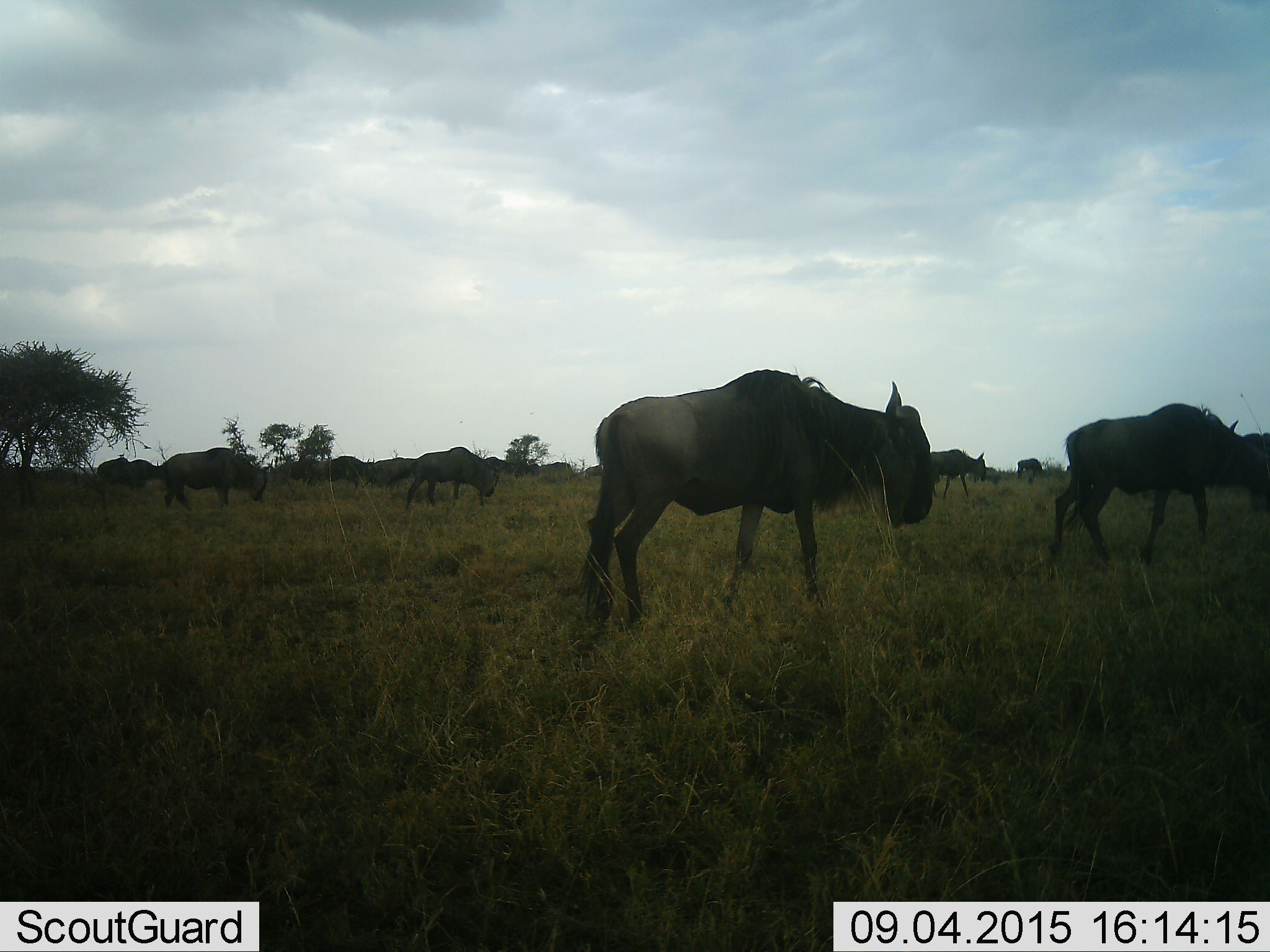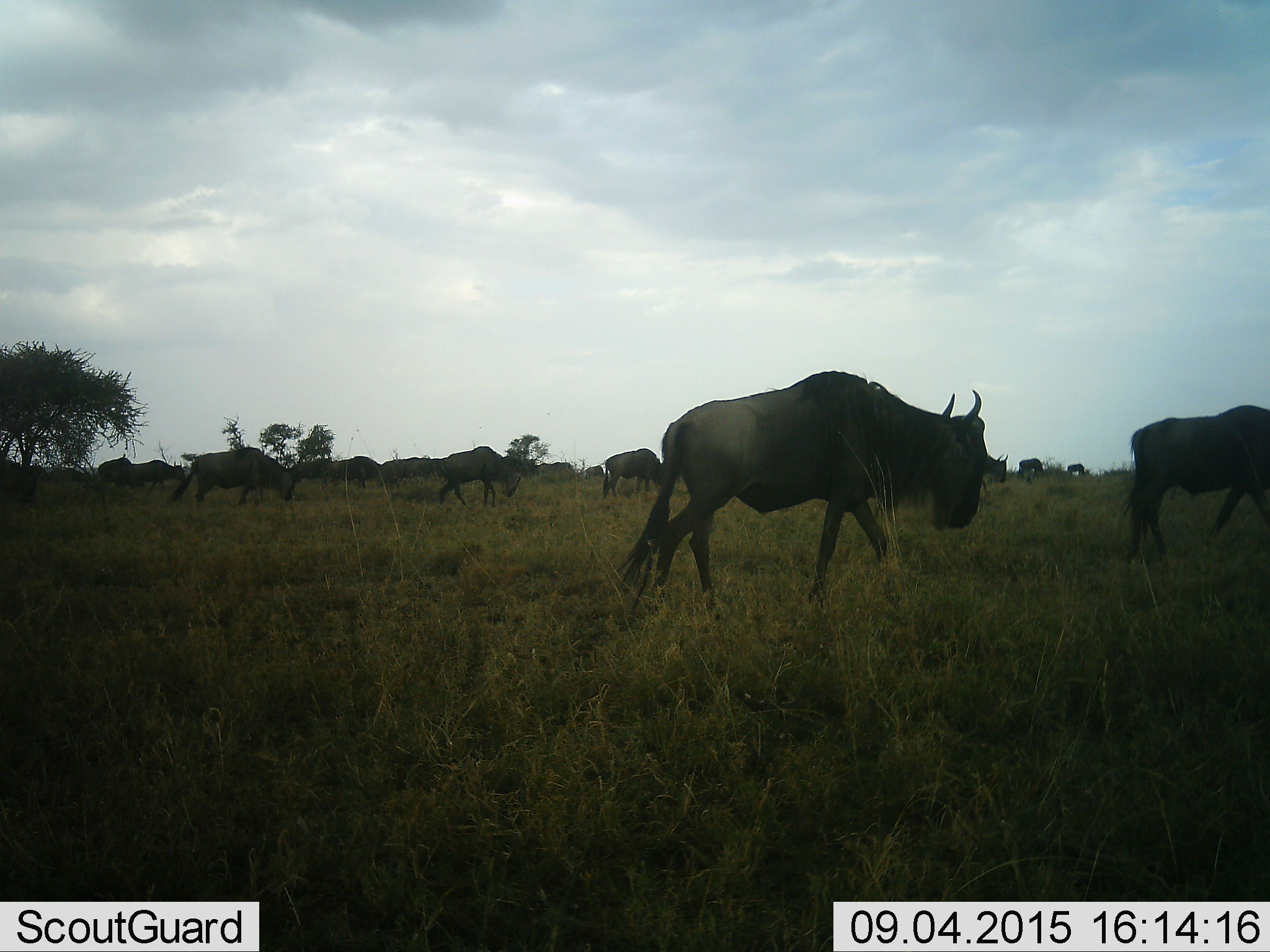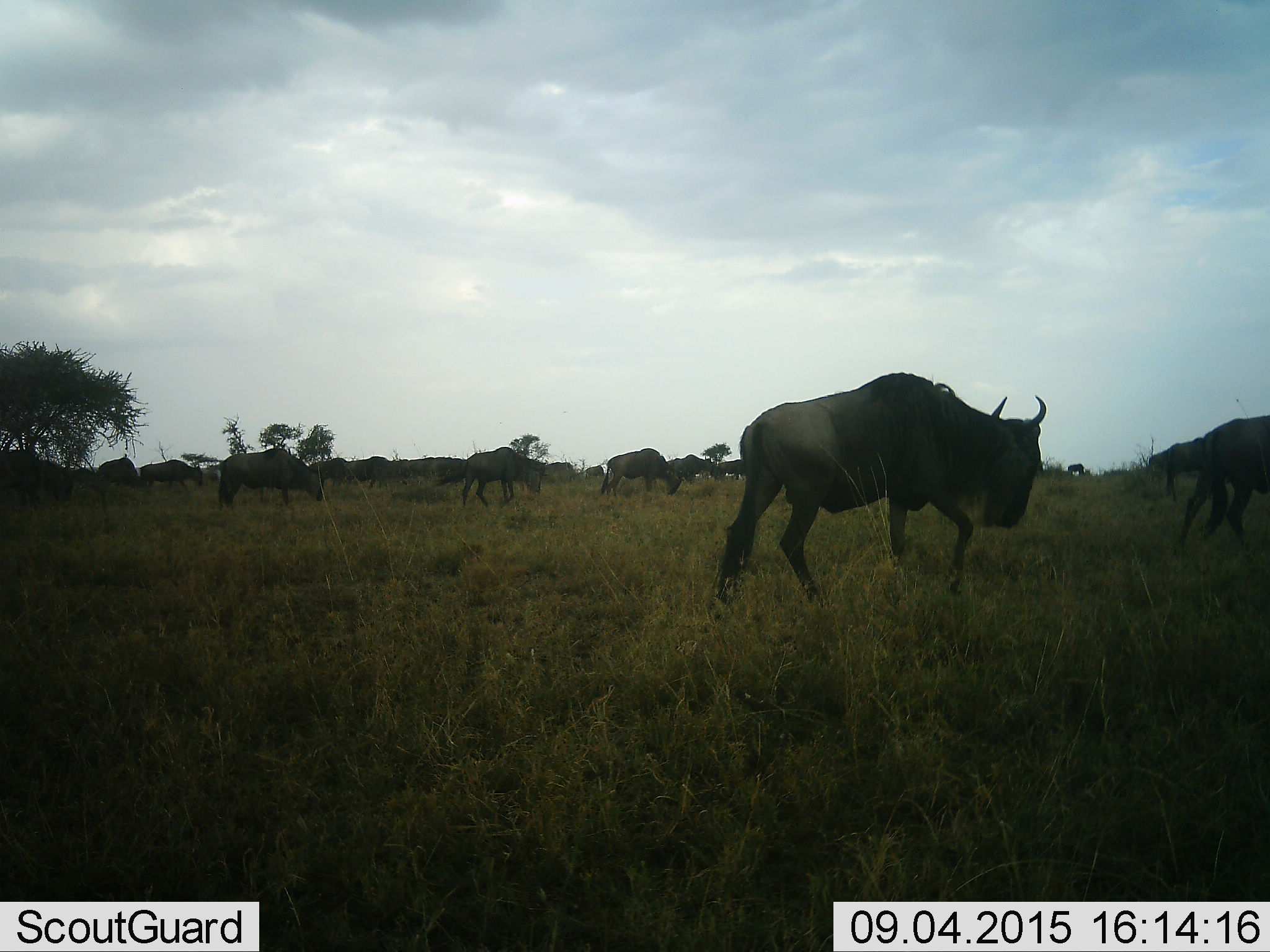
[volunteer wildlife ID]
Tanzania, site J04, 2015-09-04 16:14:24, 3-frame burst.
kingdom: Animalia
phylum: Chordata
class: Mammalia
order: Artiodactyla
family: Bovidae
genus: Connochaetes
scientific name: Connochaetes taurinus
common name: blue wildebeest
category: wildebeest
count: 11-50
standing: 14%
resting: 0%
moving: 100%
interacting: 14%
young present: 0%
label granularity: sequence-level